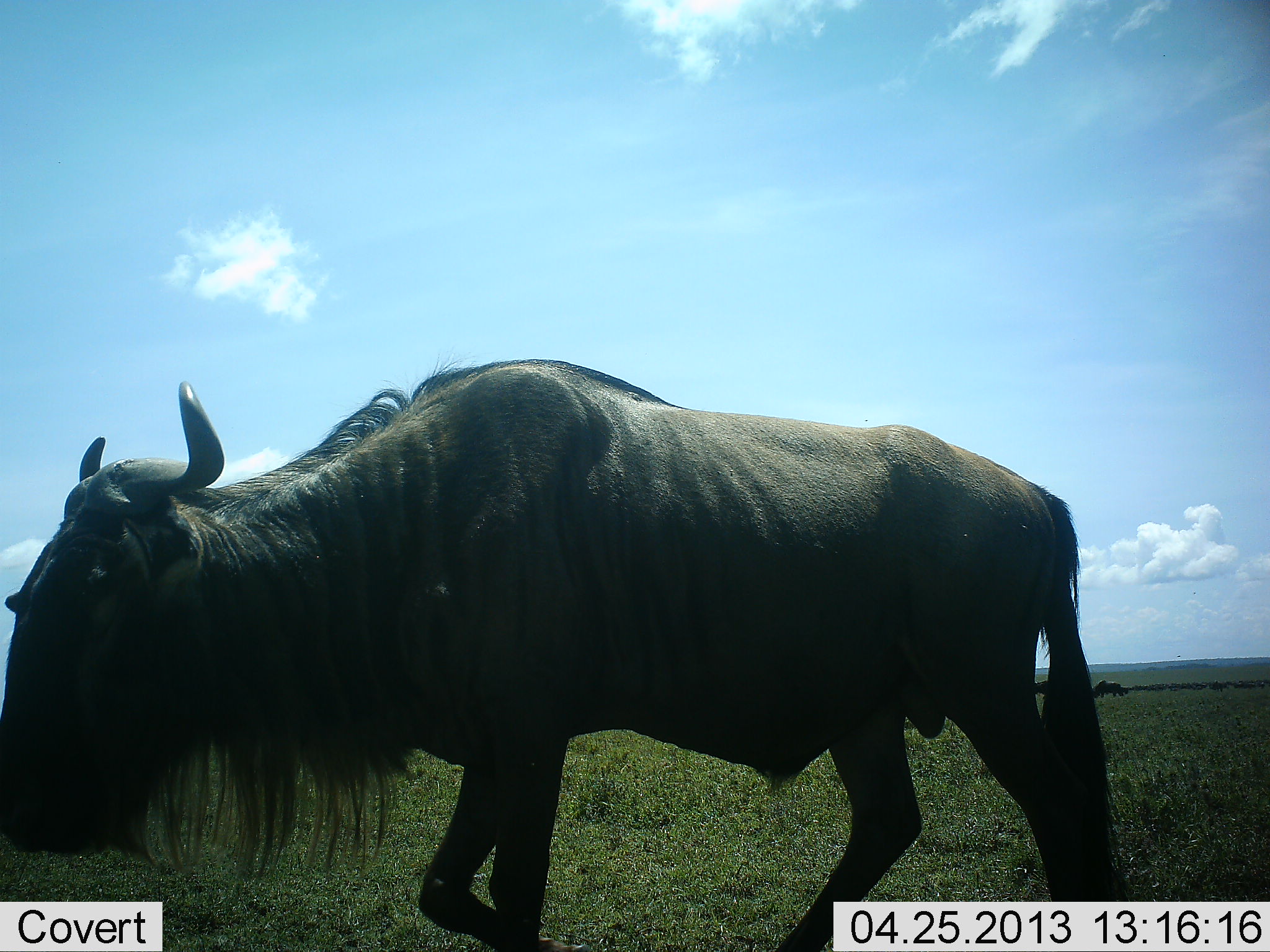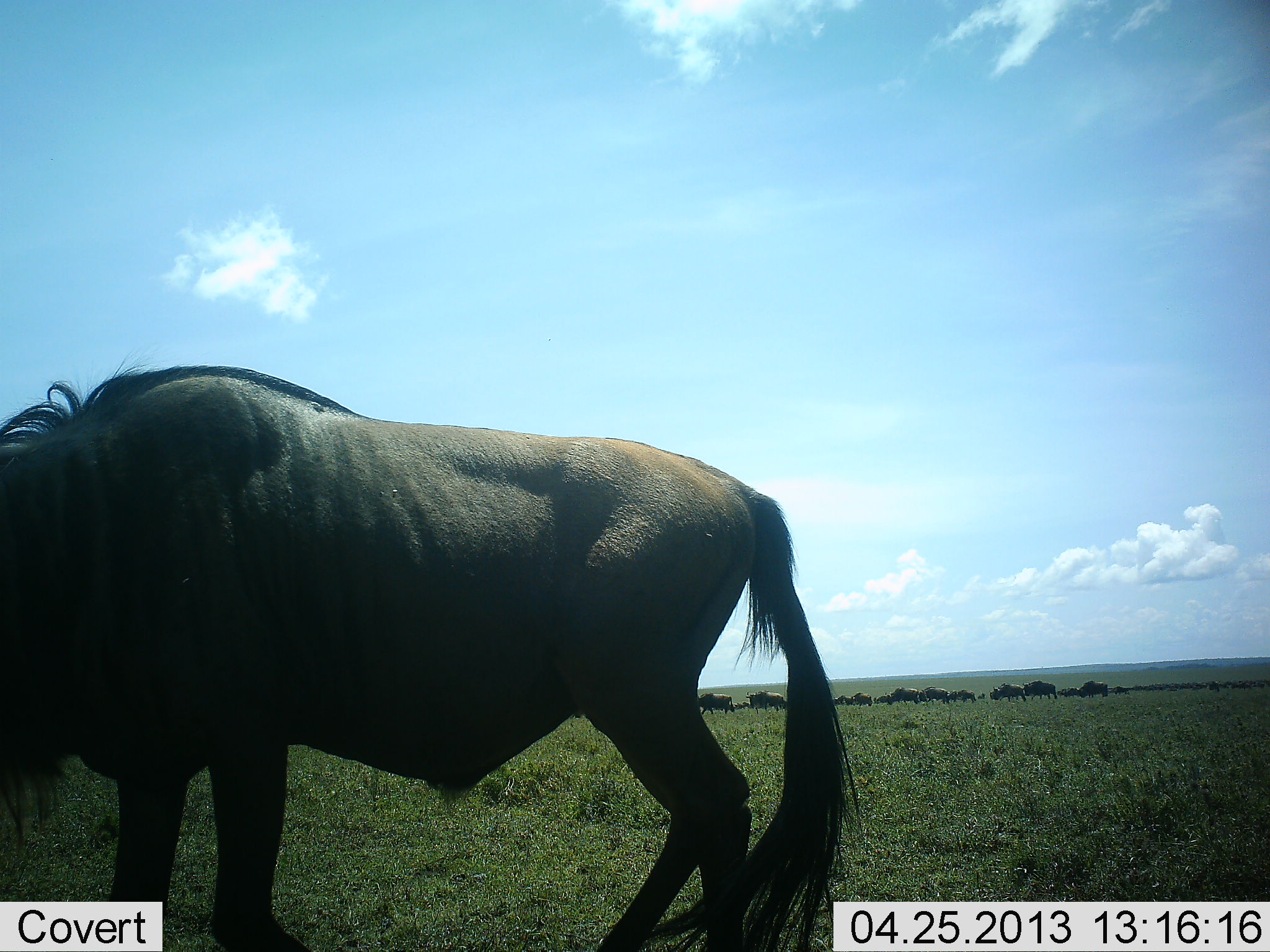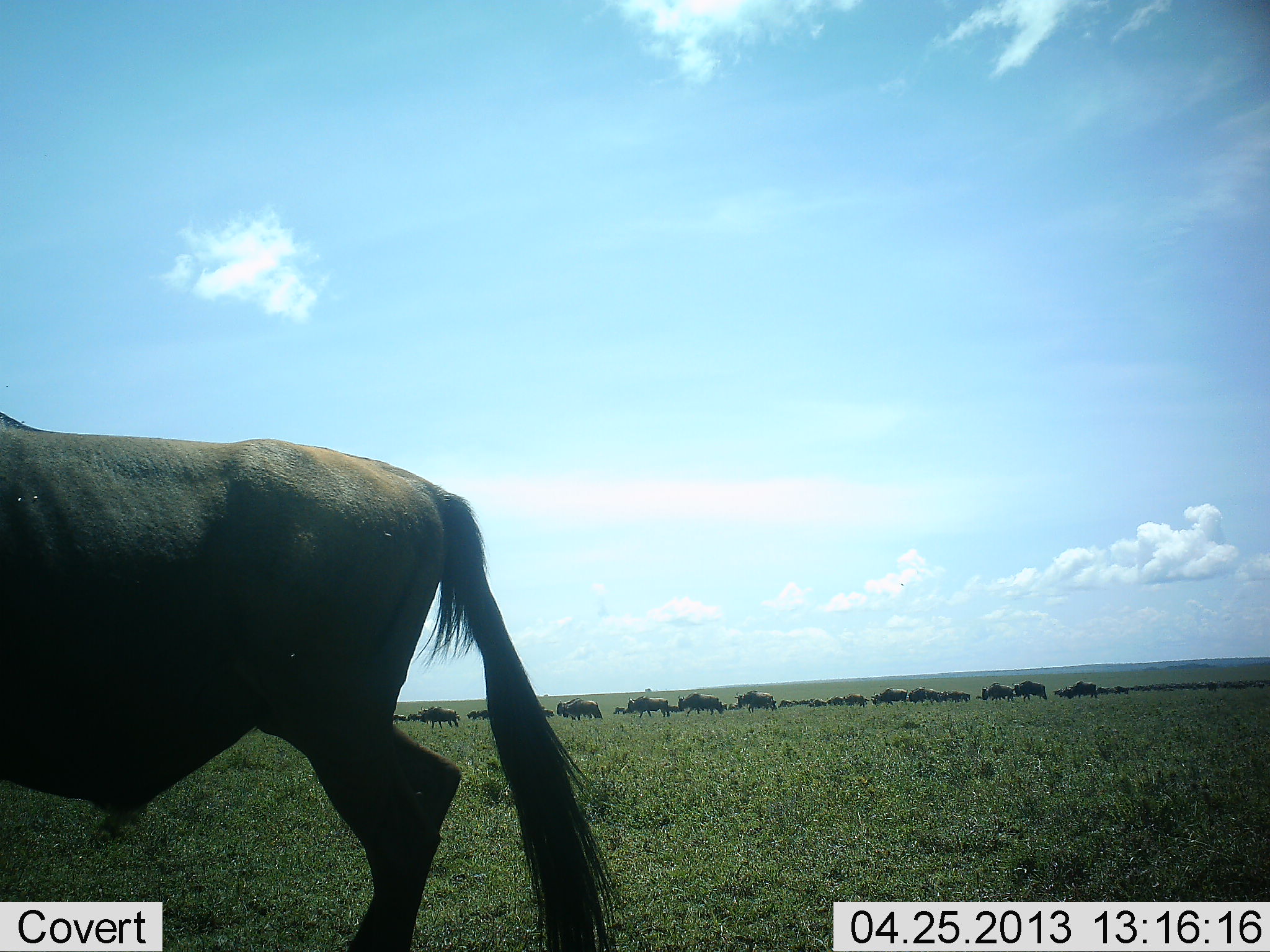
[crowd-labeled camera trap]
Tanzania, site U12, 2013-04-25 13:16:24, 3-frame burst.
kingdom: Animalia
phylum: Chordata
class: Mammalia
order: Artiodactyla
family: Bovidae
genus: Connochaetes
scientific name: Connochaetes taurinus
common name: blue wildebeest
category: wildebeest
Wildebeest (blue wildebeest) (Connochaetes taurinus), count 11-50. Behavior (volunteer vote fractions): standing 27%, resting 3%, moving 87%, interacting 0%. Young present (vote fraction): 0%. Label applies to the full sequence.